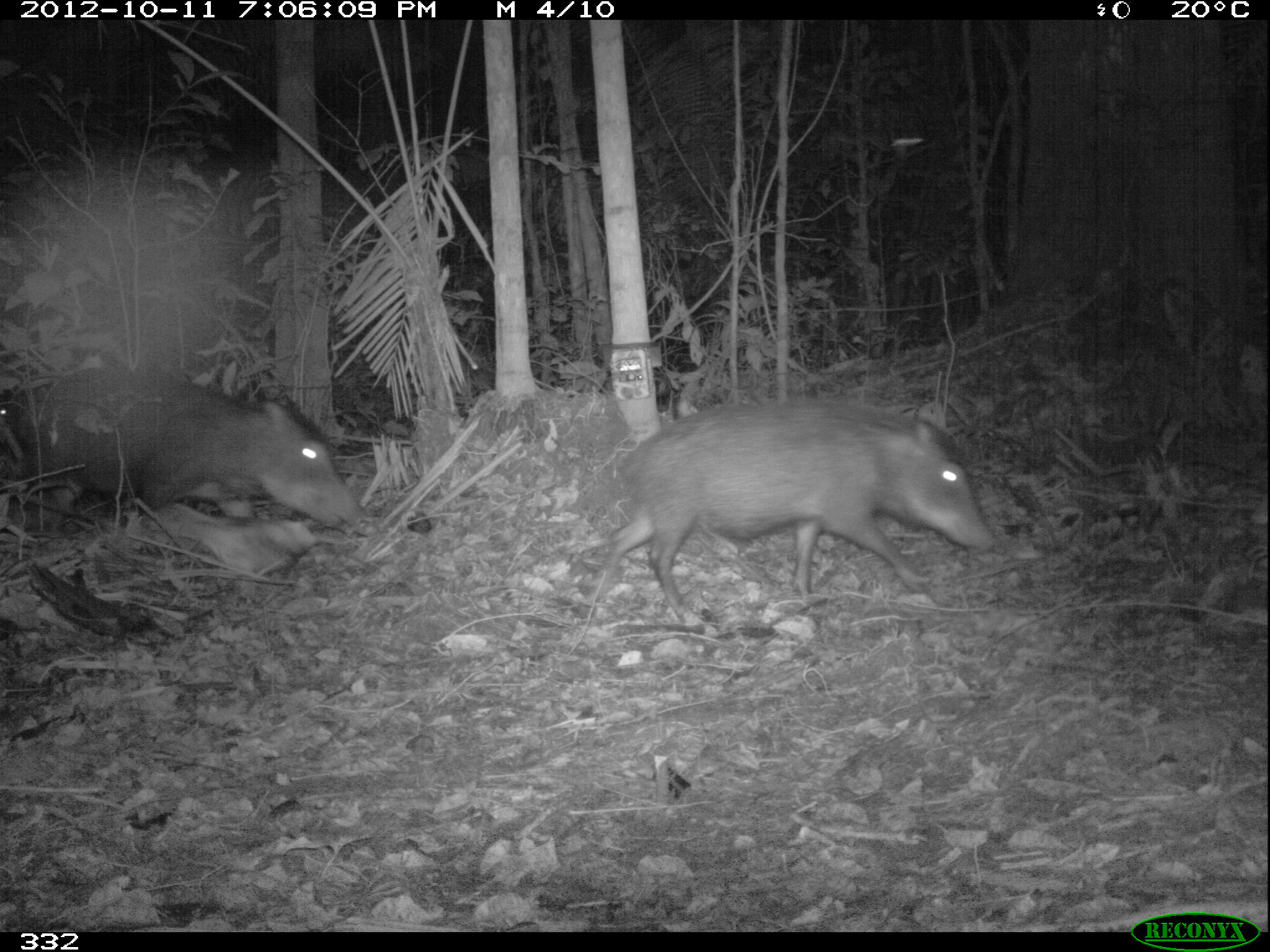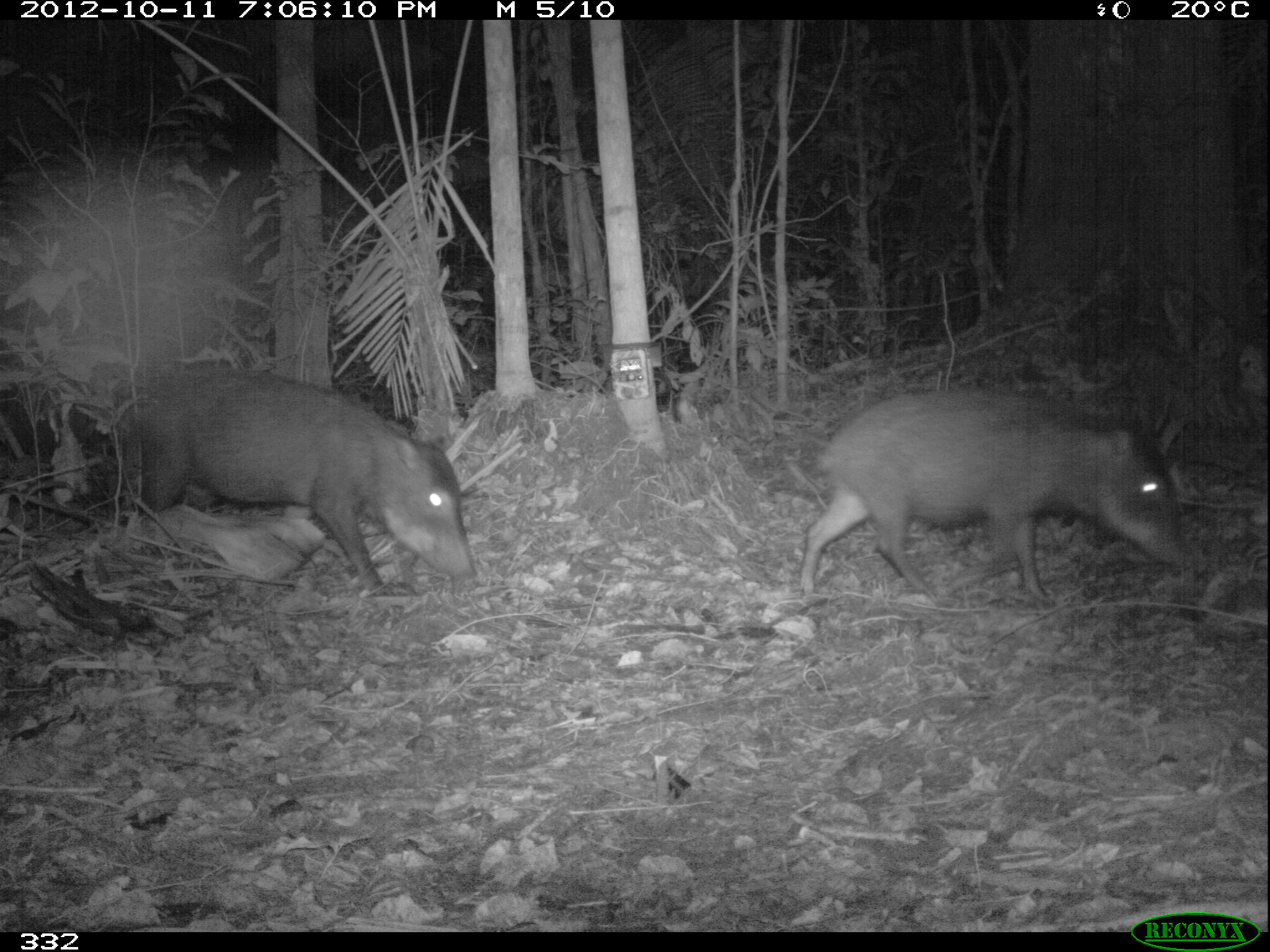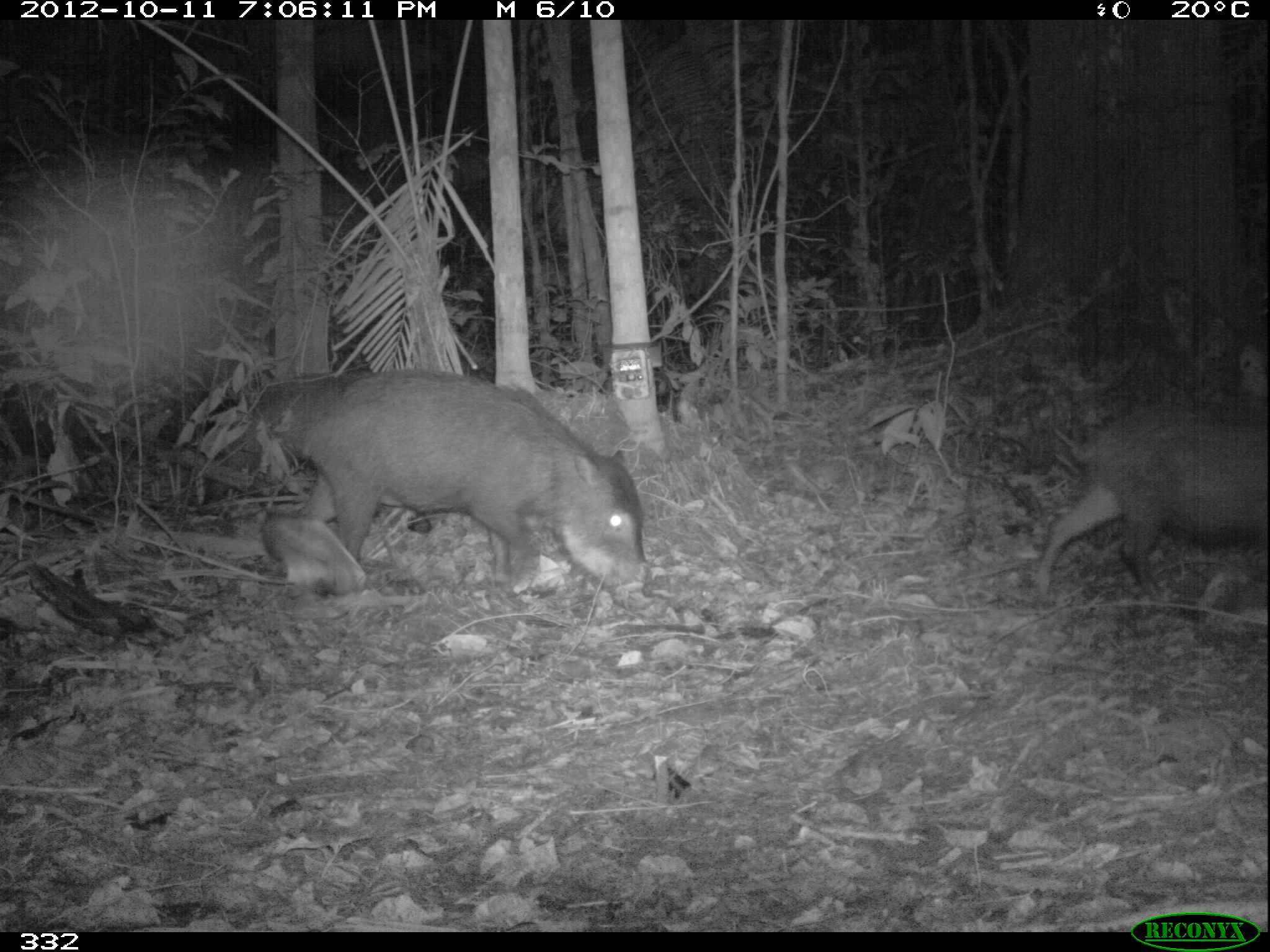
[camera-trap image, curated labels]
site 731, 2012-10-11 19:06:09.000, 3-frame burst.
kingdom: Animalia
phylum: Chordata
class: Mammalia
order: Artiodactyla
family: Tayassuidae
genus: Tayassu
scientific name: Tayassu pecari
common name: white-lipped peccary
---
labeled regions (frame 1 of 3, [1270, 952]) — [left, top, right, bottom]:
tayassu pecari: [592, 396, 995, 625]; [19, 365, 368, 537]; [0, 388, 29, 490]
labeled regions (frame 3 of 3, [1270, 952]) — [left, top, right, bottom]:
tayassu pecari: [296, 366, 648, 593]; [1031, 399, 1270, 605]; [211, 369, 371, 505]